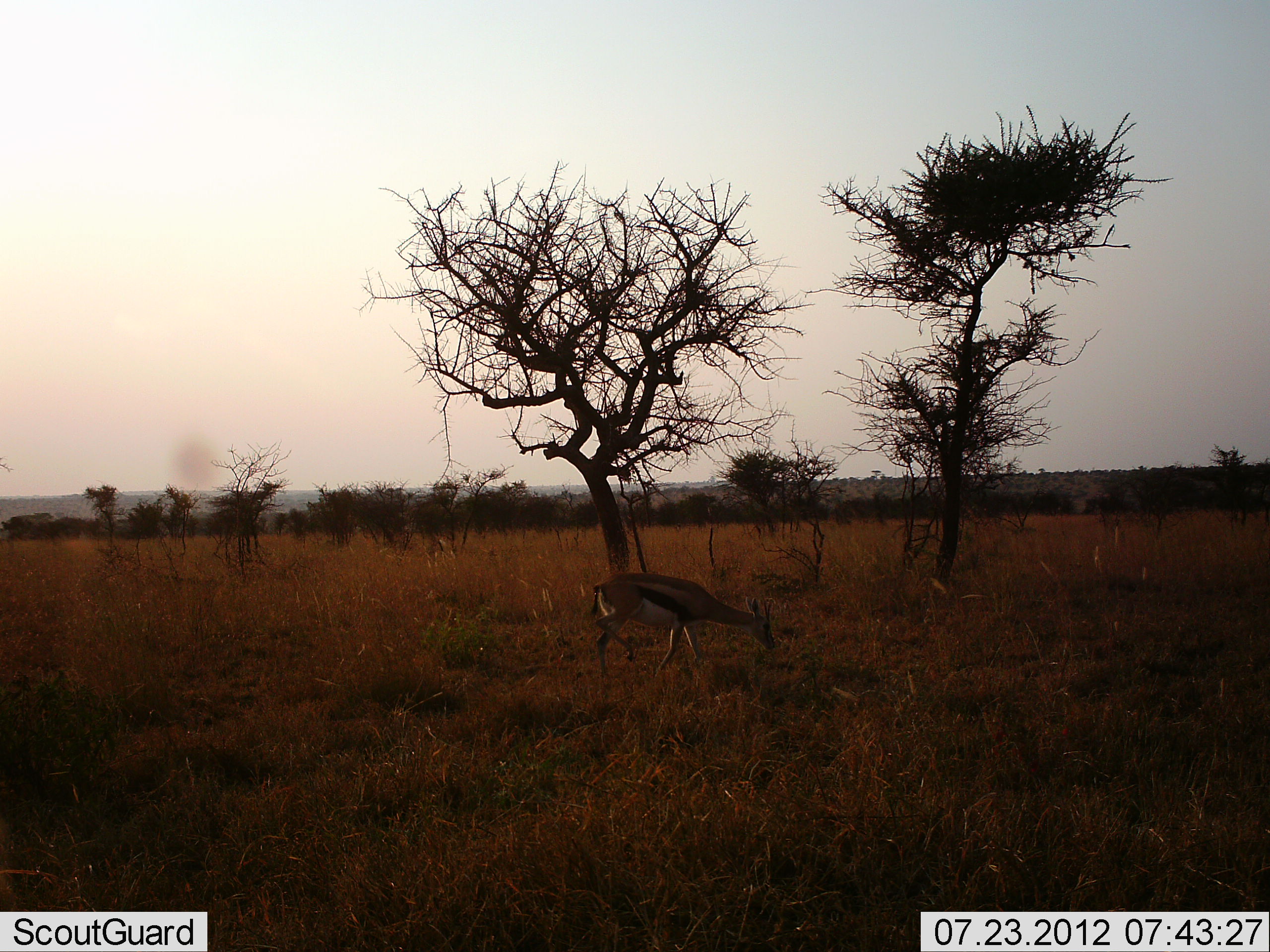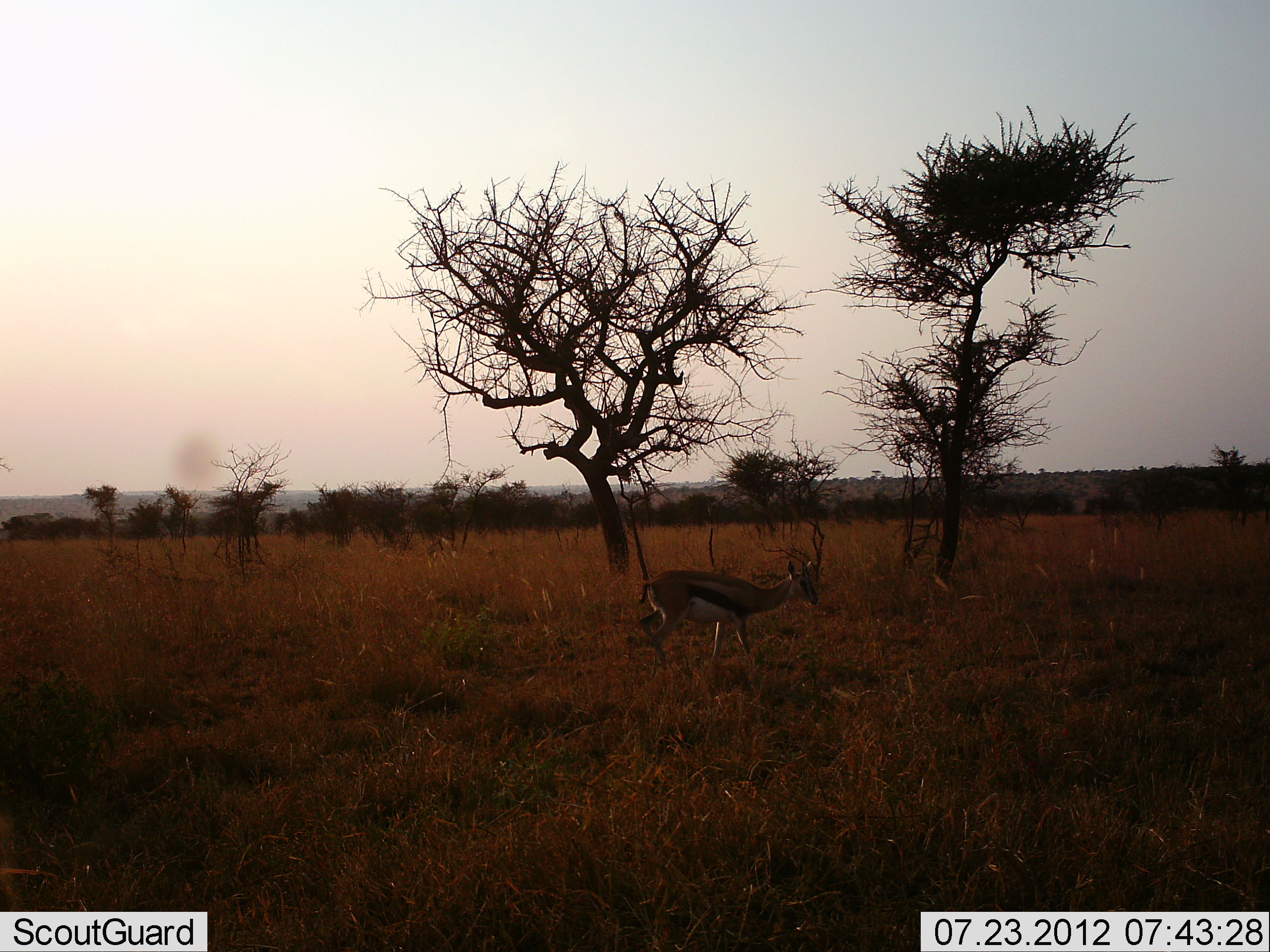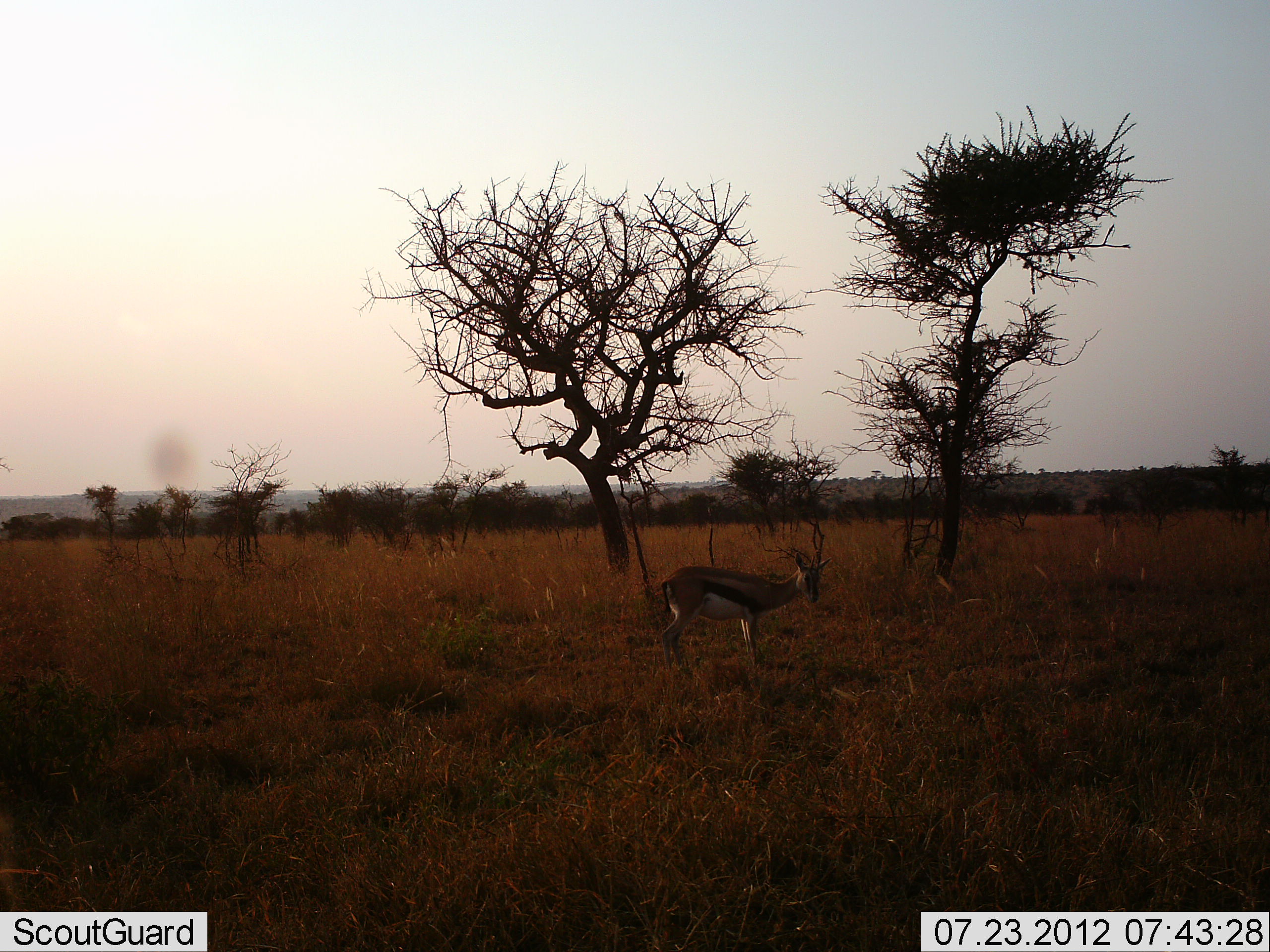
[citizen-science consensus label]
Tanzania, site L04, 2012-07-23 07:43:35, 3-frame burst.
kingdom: Animalia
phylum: Chordata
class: Mammalia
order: Artiodactyla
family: Bovidae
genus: Eudorcas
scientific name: Eudorcas thomsonii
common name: thomson's gazelle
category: gazellethomsons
Gazellethomsons (thomson's gazelle) (Eudorcas thomsonii), count 1. Behavior (volunteer vote fractions): standing 0%, resting 0%, moving 70%, interacting 0%. Young present (vote fraction): 0%. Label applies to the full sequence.